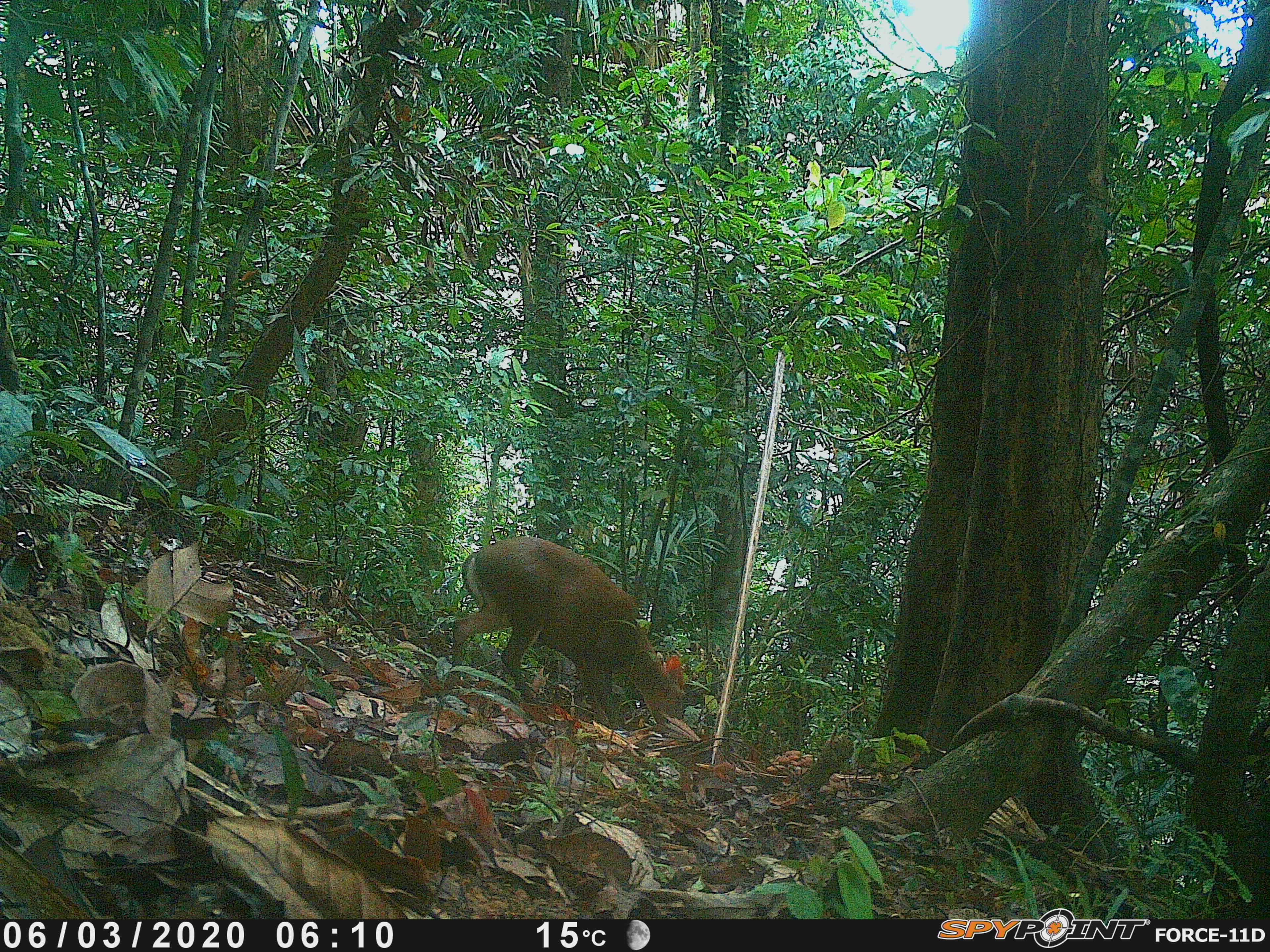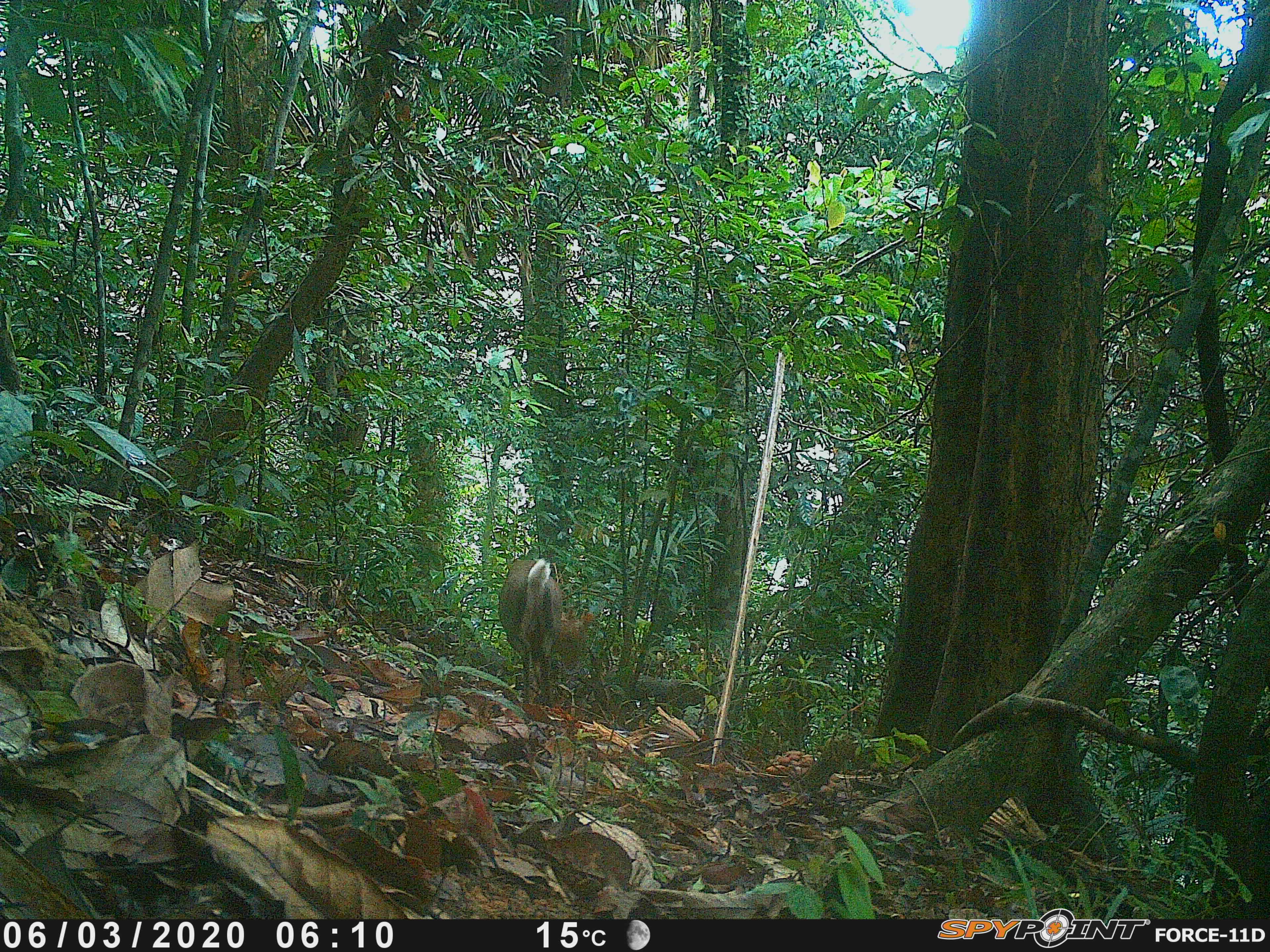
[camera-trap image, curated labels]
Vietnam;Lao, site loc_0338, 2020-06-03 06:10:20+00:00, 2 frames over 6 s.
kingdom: Animalia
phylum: Chordata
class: Mammalia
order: Artiodactyla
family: Cervidae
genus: Muntiacus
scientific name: Muntiacus rooseveltorum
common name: roosevelt's muntjac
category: roosevelts muntjac group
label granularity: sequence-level